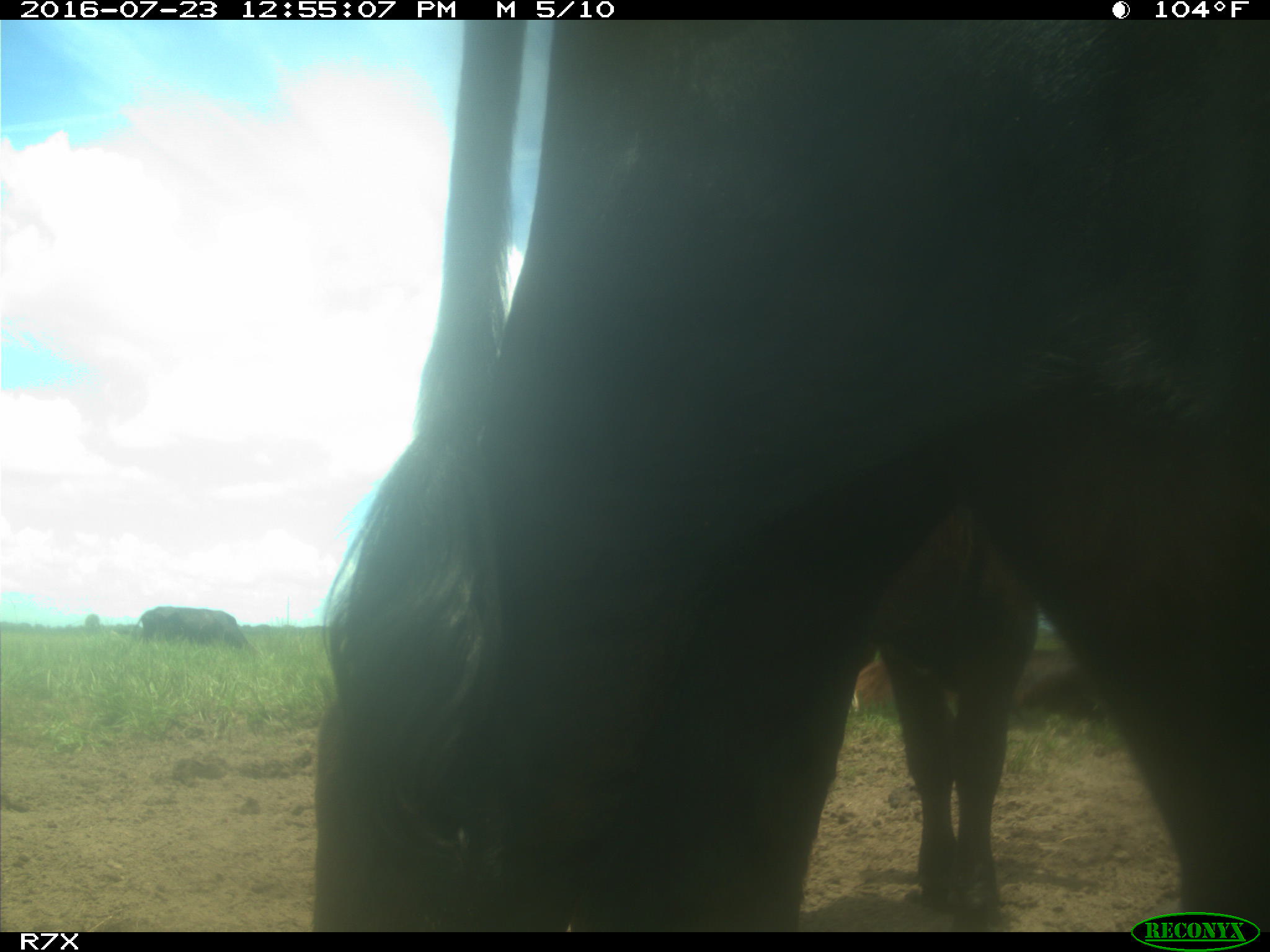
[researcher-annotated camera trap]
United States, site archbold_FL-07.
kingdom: Animalia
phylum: Chordata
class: Mammalia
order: Artiodactyla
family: Bovidae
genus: Bos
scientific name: Bos taurus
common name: domestic cow